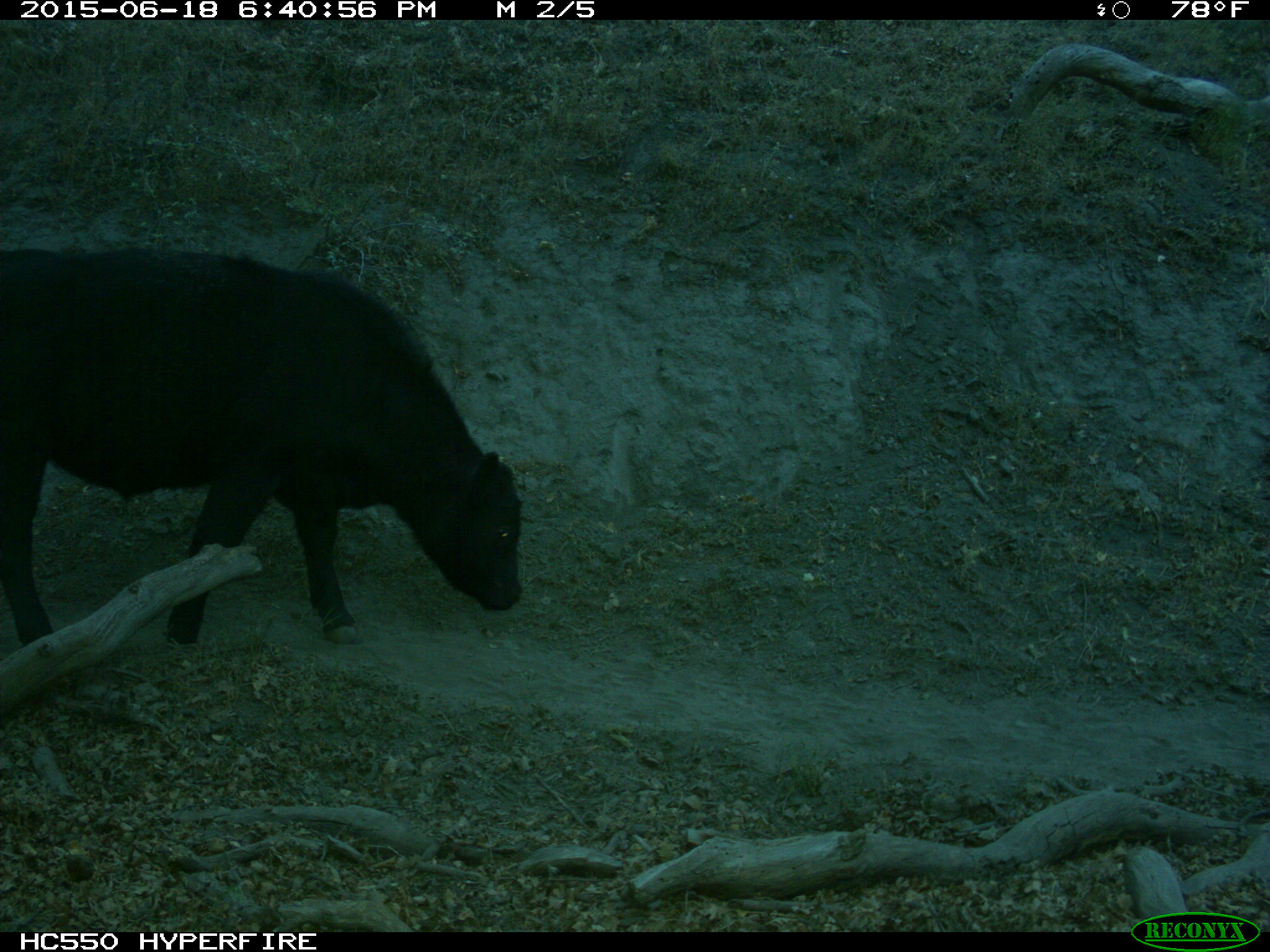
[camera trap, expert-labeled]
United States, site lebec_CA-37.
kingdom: Animalia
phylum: Chordata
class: Mammalia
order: Artiodactyla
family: Bovidae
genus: Bos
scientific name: Bos taurus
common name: domestic cow